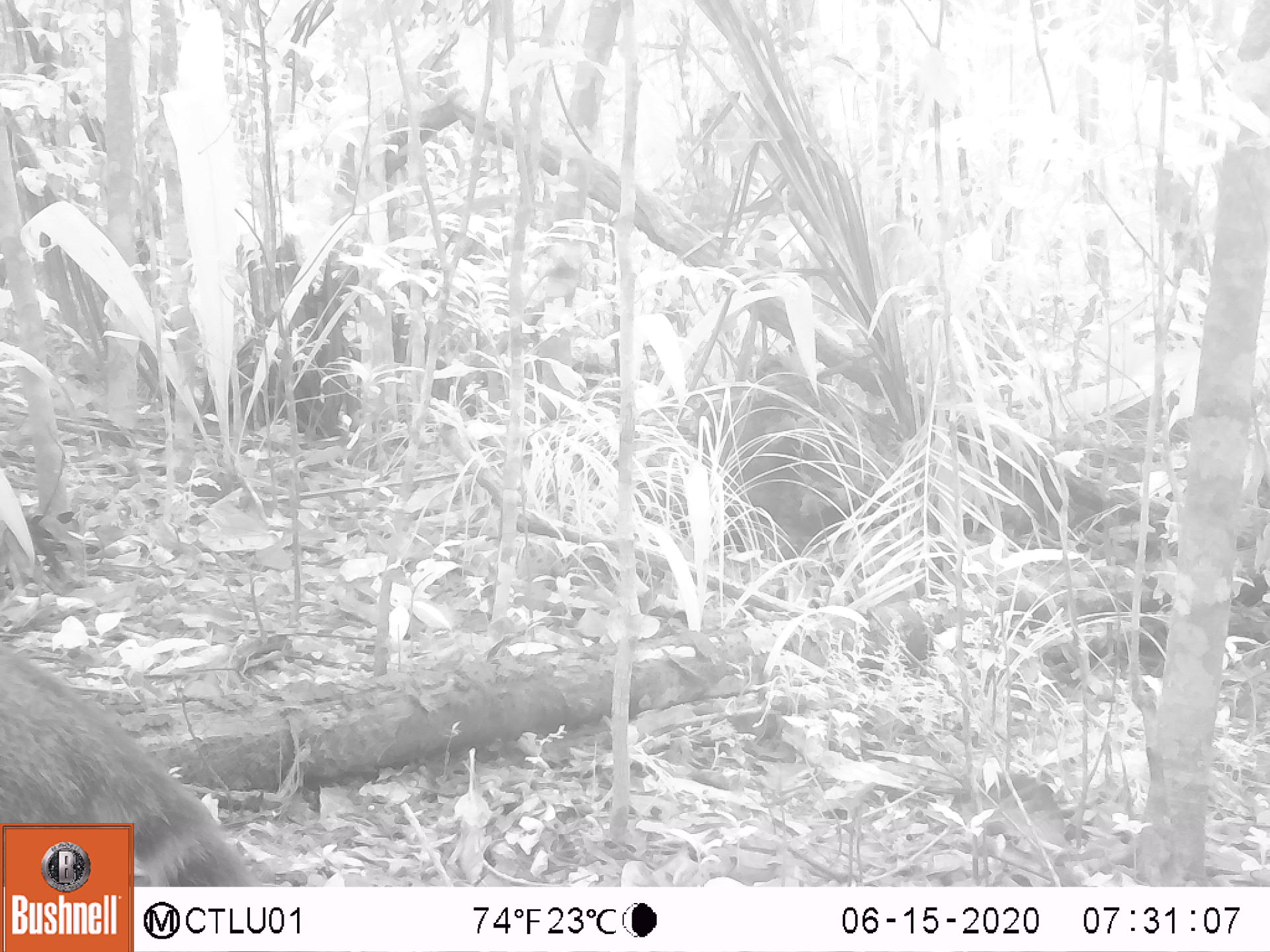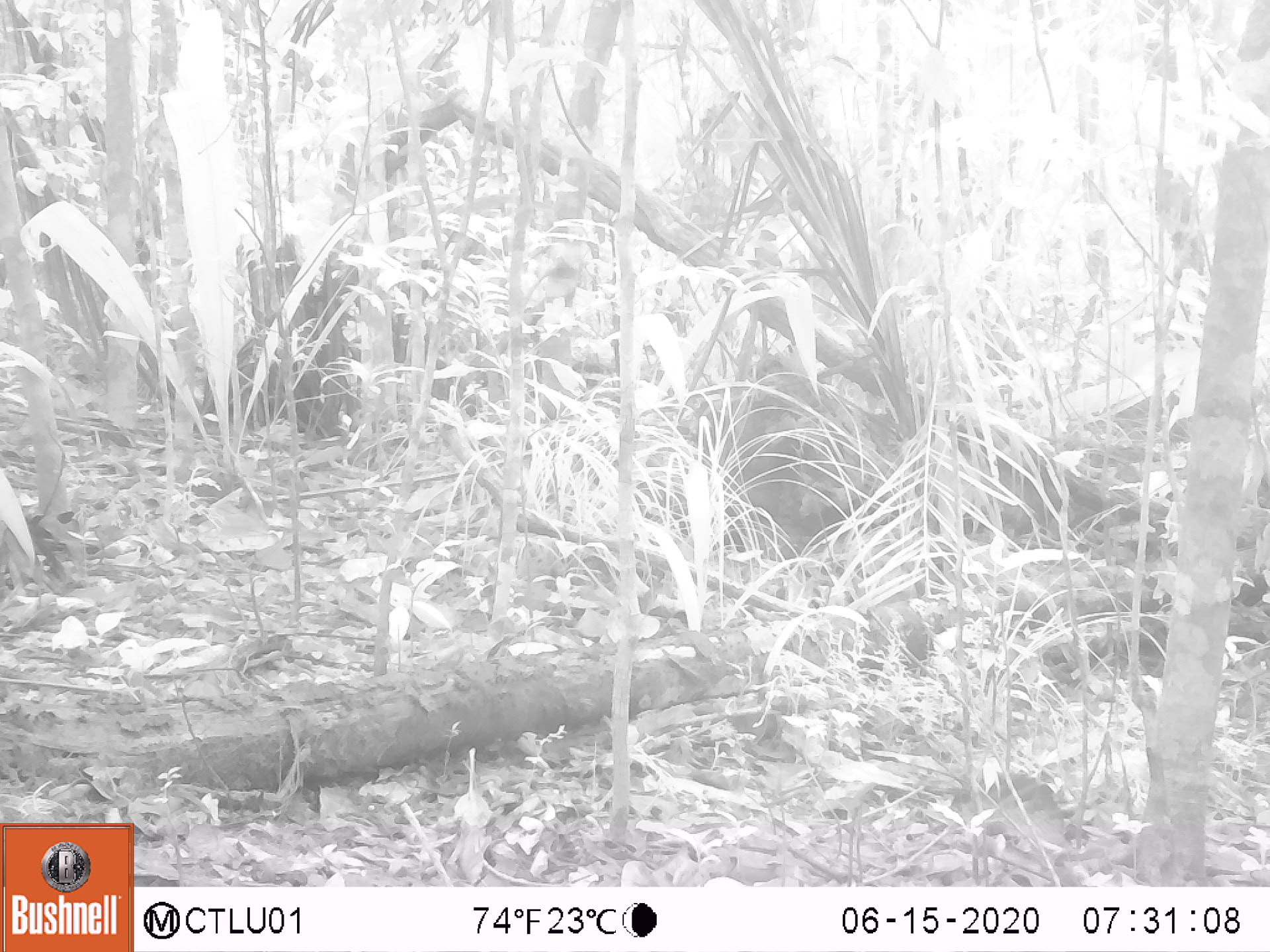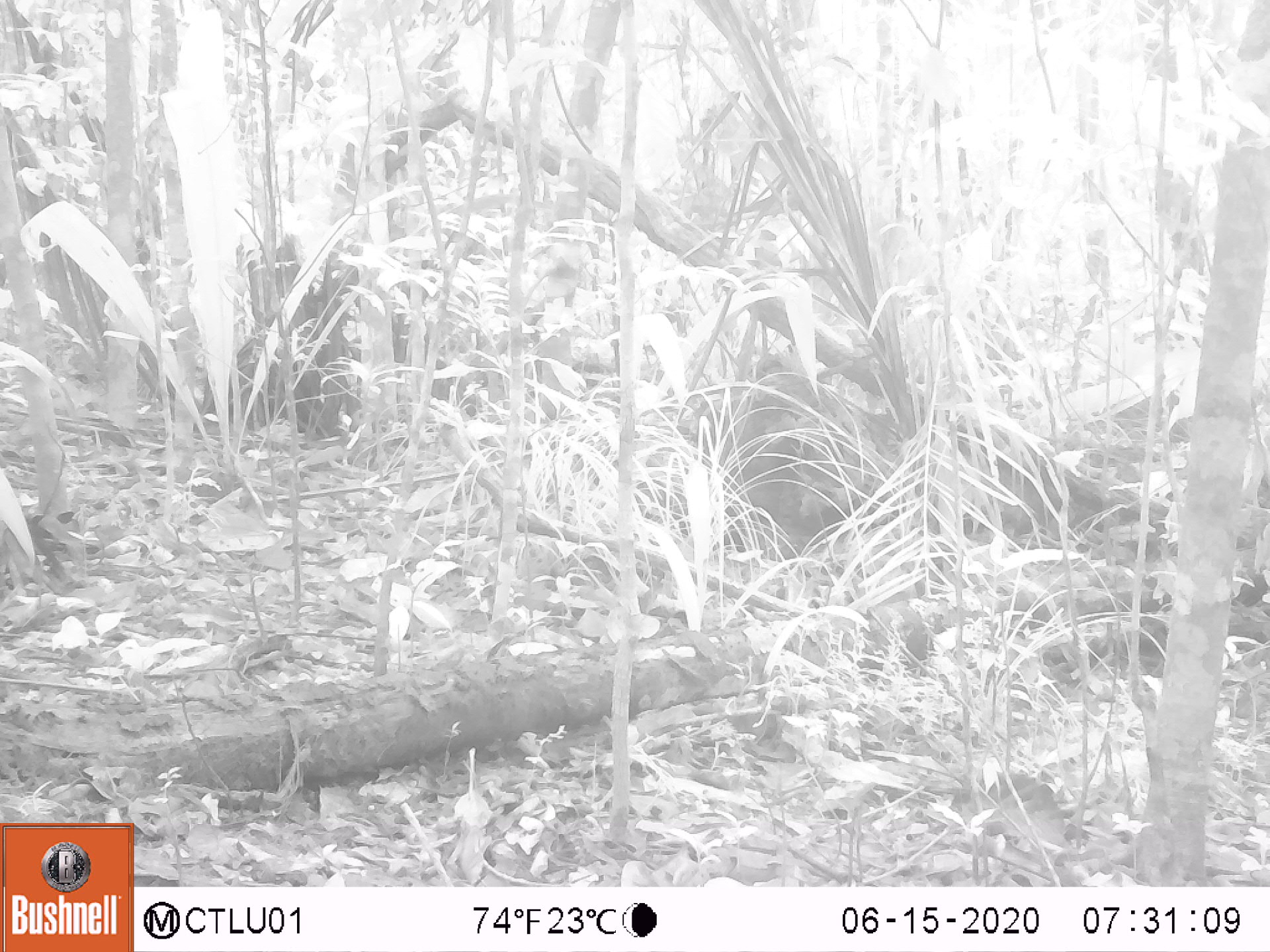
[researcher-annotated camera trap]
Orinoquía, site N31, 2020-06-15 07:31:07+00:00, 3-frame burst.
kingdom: Animalia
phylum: Chordata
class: Mammalia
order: Carnivora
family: Procyonidae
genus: Nasua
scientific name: Nasua nasua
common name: south american coati